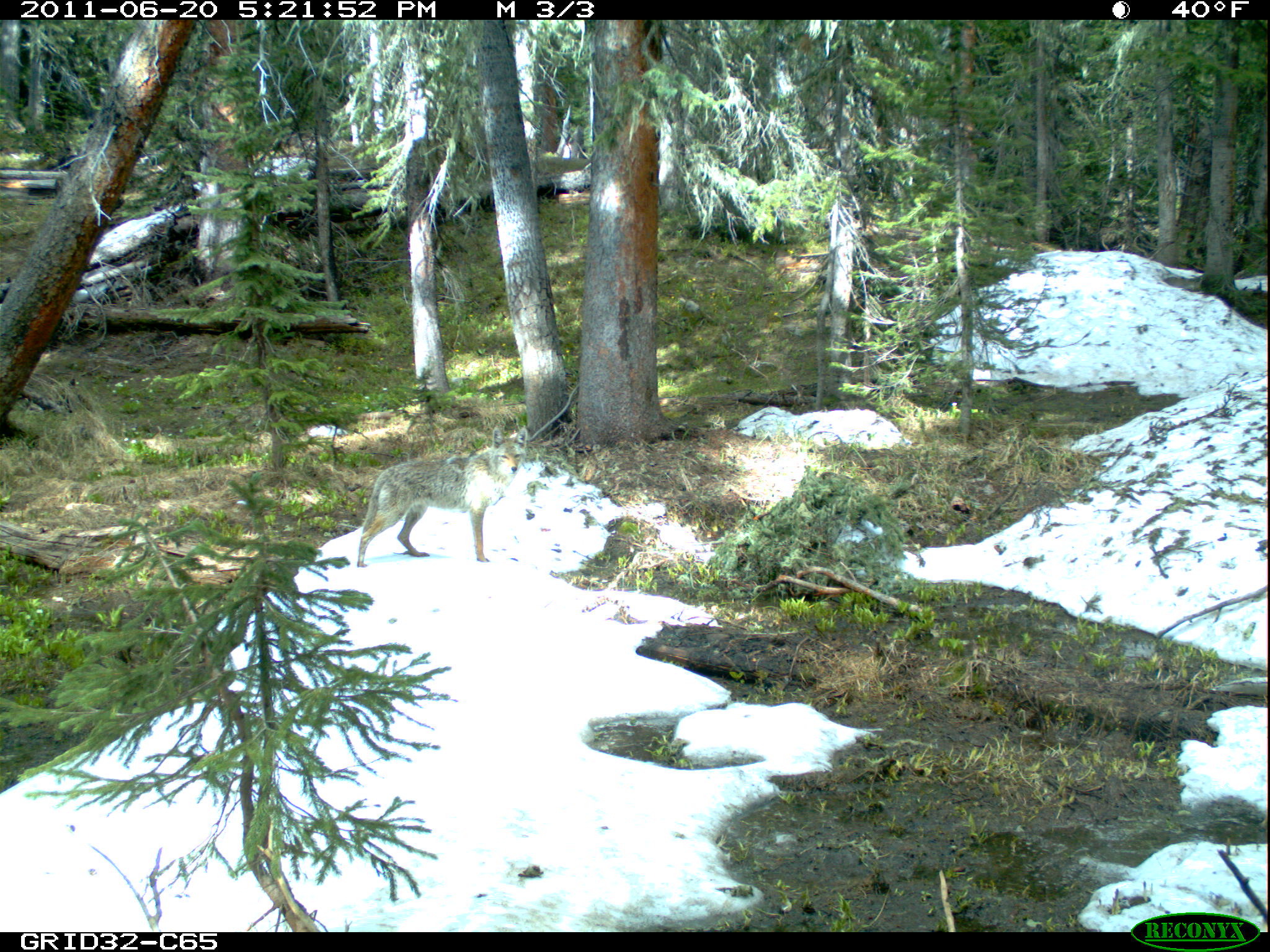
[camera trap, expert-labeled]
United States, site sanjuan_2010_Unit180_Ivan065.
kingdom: Animalia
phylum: Chordata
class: Mammalia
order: Carnivora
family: Canidae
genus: Canis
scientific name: Canis latrans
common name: coyote